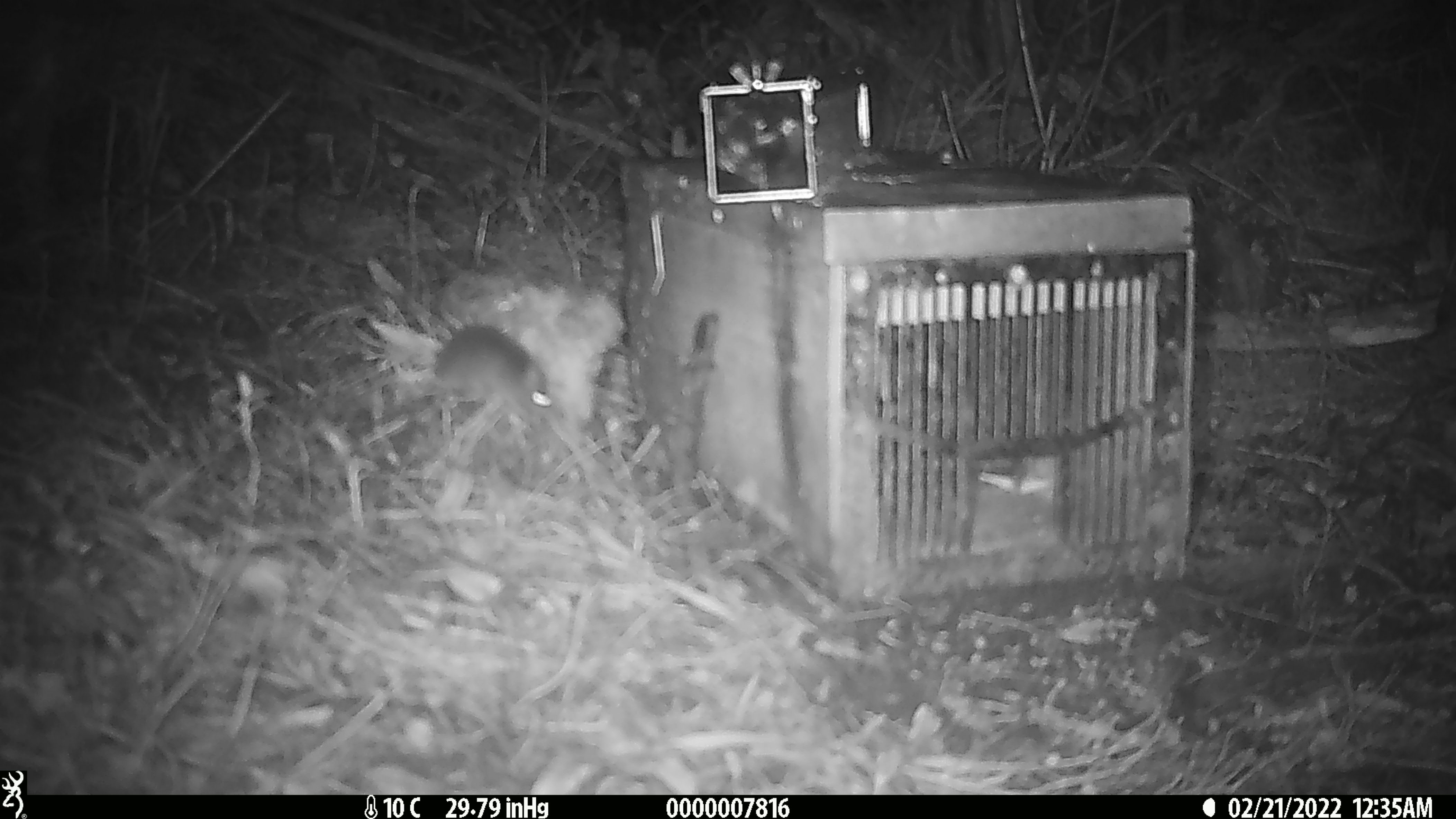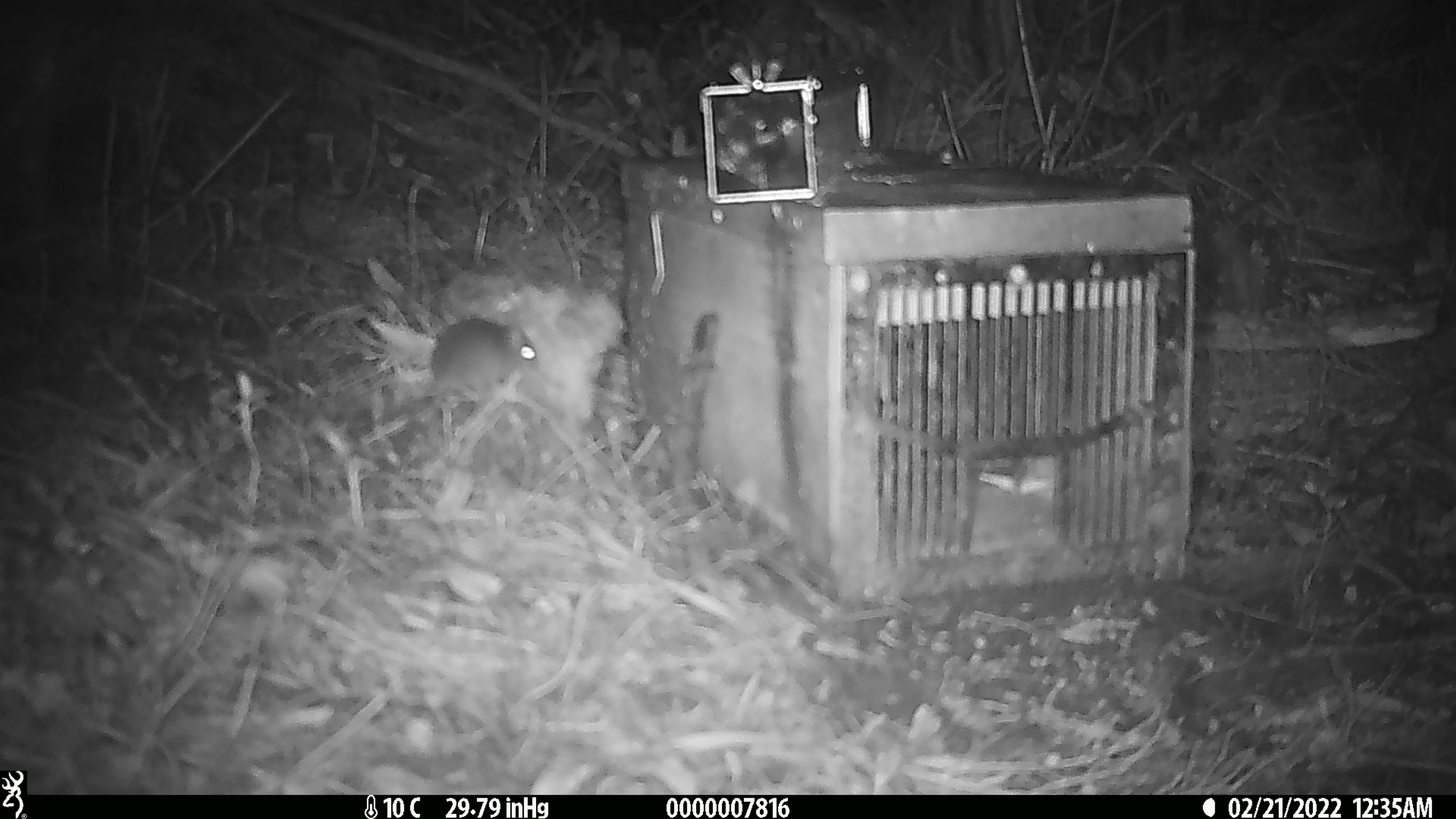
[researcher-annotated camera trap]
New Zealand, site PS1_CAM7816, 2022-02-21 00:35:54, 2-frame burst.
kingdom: Animalia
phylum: Chordata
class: Mammalia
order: Rodentia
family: Muridae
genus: Mus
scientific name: Mus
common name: mouse